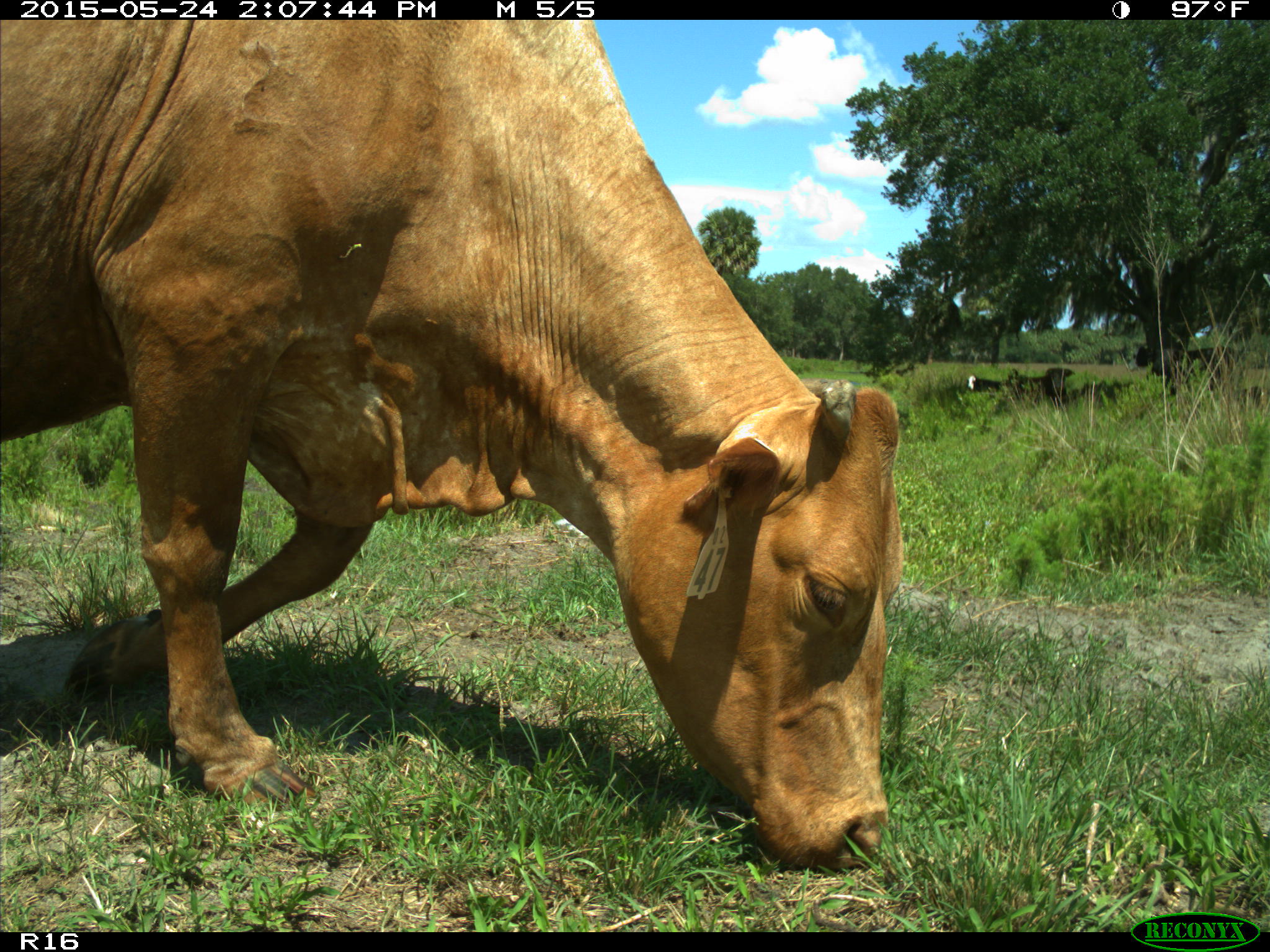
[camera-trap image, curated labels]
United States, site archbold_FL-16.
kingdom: Animalia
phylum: Chordata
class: Mammalia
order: Artiodactyla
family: Bovidae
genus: Bos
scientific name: Bos taurus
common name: domestic cow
Bos taurus (domestic cow).